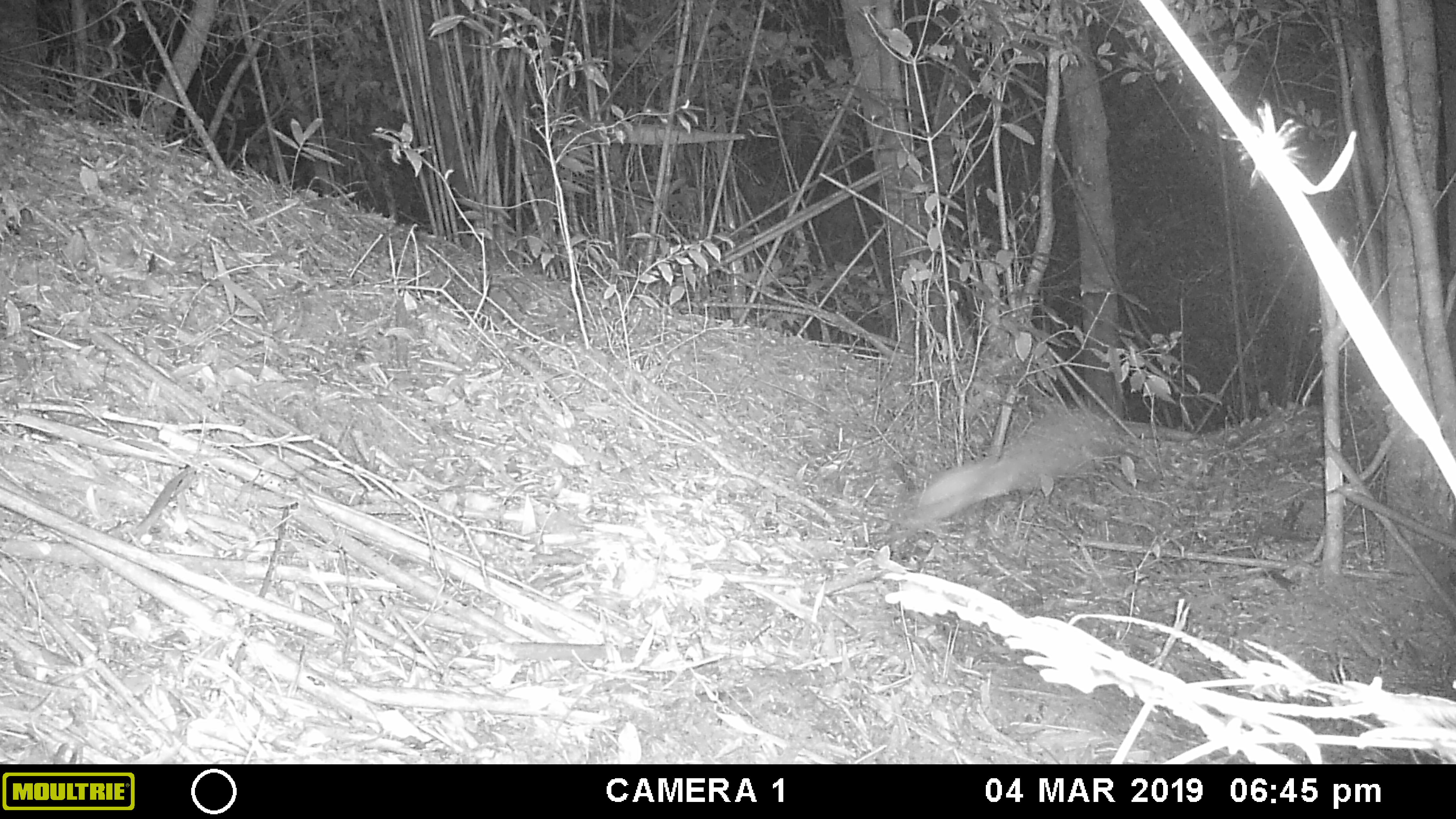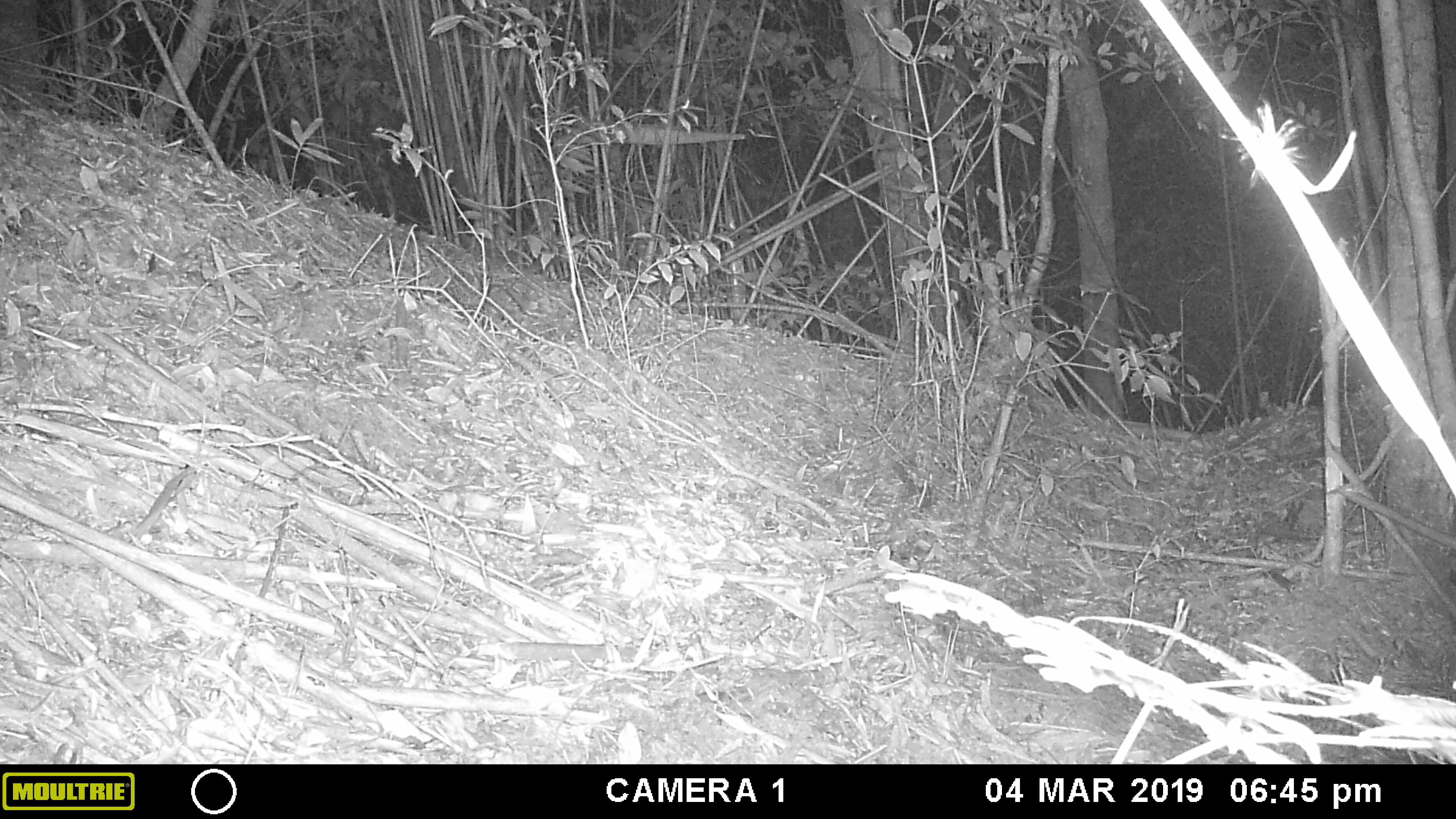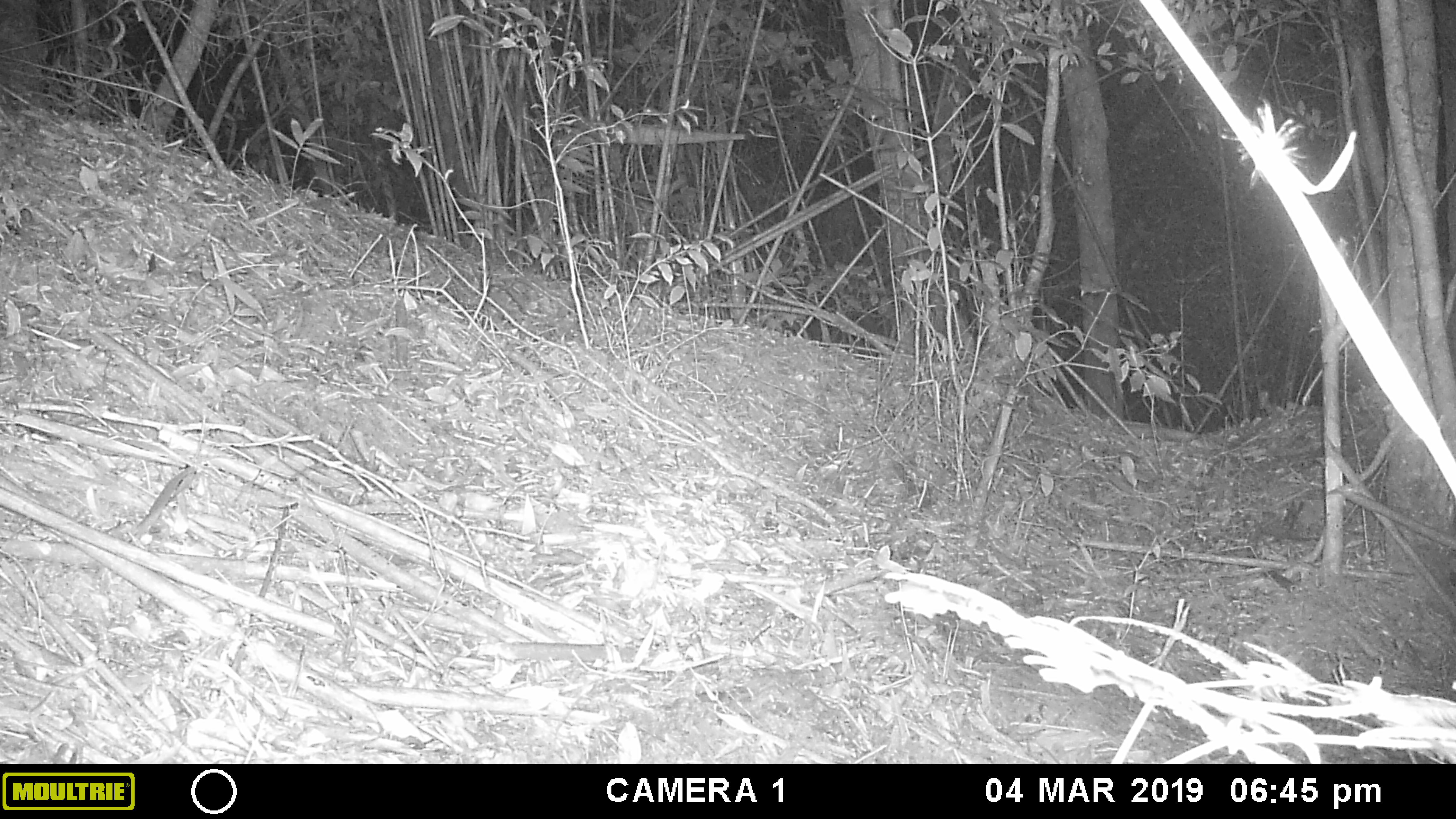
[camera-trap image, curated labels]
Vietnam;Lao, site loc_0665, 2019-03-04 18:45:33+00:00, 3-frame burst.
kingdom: Animalia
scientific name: Animalia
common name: animal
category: unidentified animal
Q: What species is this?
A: Unidentified animal (animal) (Animalia).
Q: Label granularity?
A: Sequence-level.